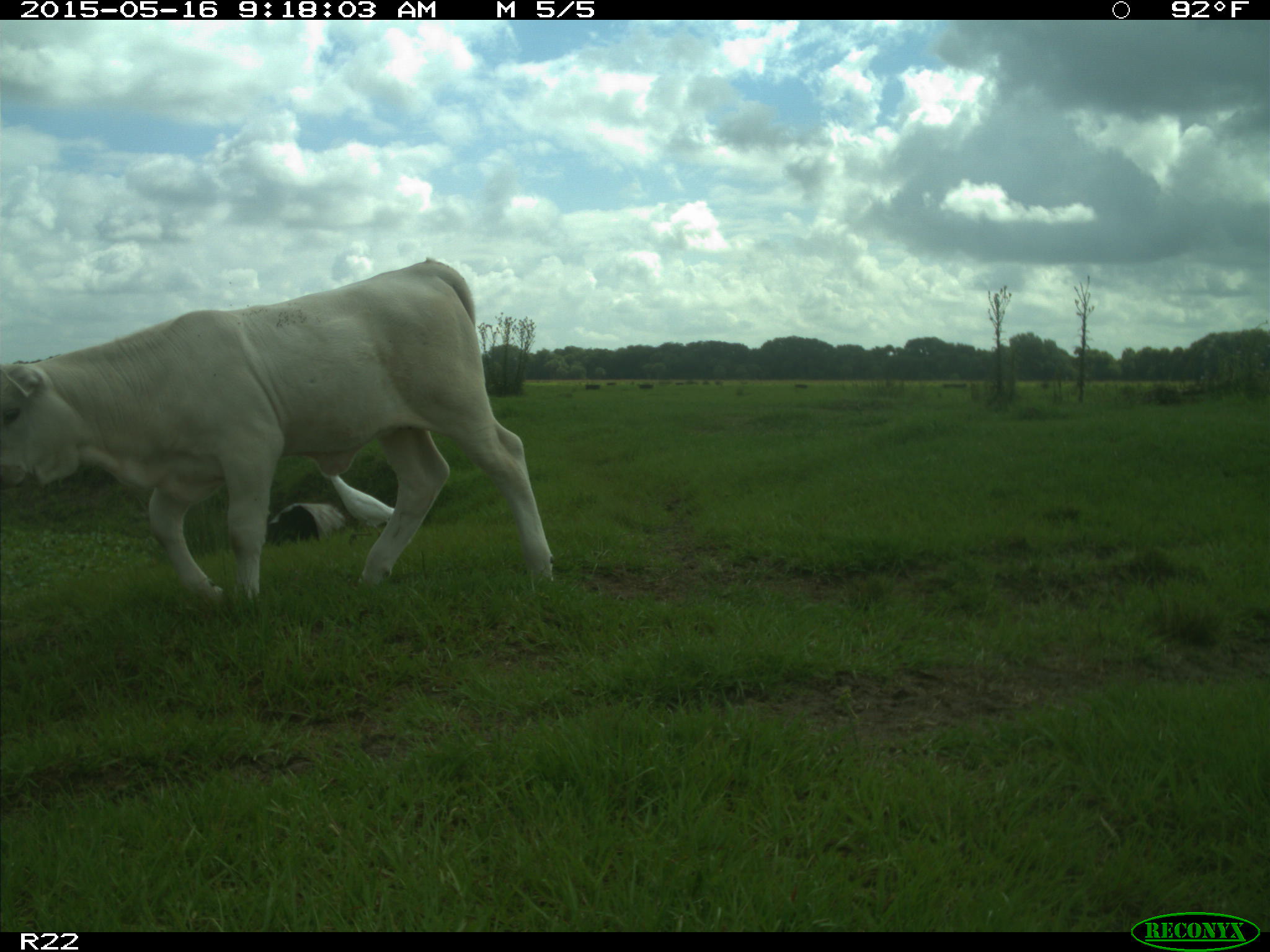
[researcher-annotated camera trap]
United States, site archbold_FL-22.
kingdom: Animalia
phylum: Chordata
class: Mammalia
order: Artiodactyla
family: Bovidae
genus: Bos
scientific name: Bos taurus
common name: domestic cow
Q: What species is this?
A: Bos taurus (domestic cow).